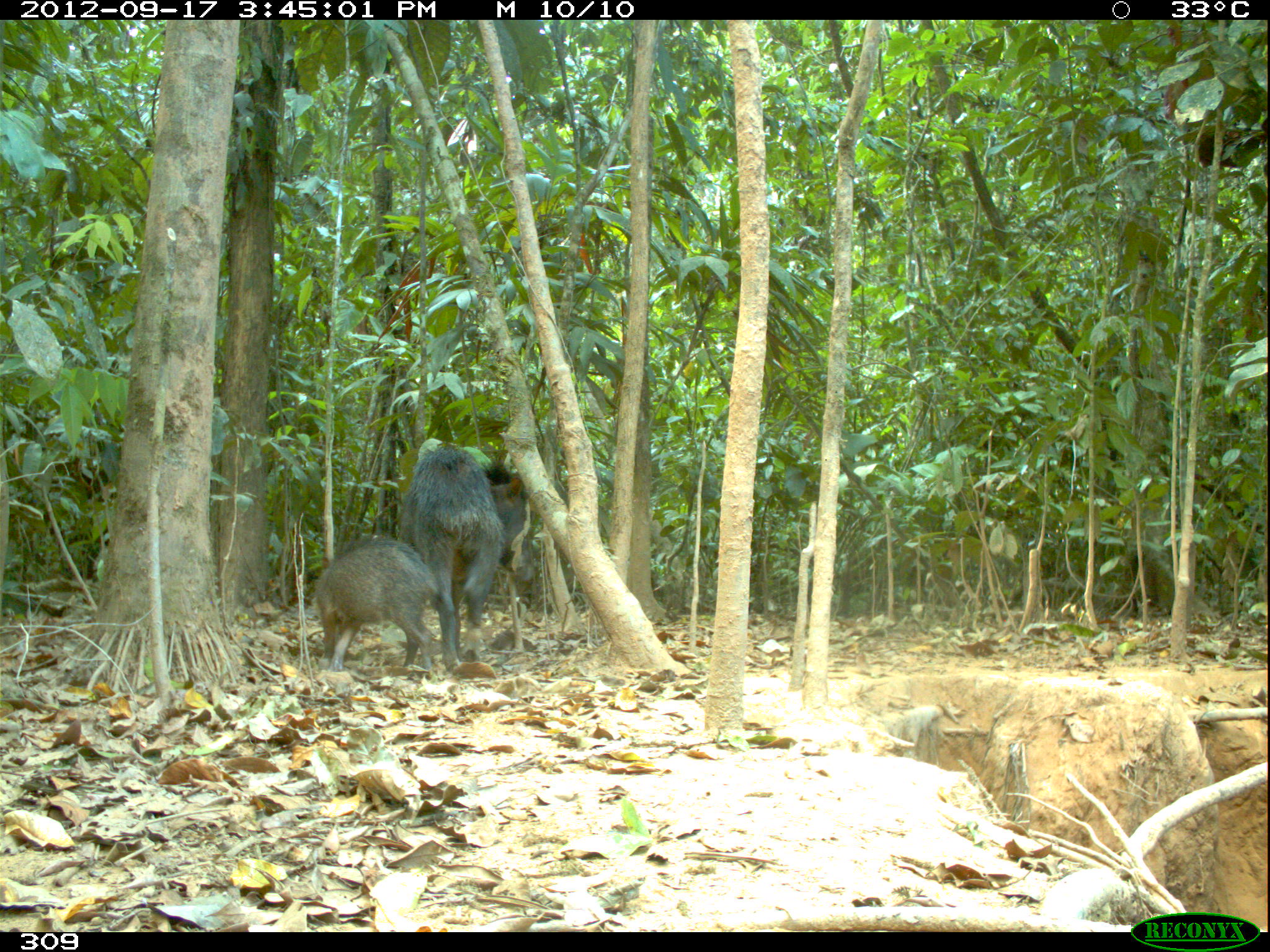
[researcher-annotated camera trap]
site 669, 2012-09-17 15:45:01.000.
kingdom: Animalia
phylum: Chordata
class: Mammalia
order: Artiodactyla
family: Tayassuidae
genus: Tayassu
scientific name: Tayassu pecari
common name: white-lipped peccary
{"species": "Tayassu pecari (white-lipped peccary)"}